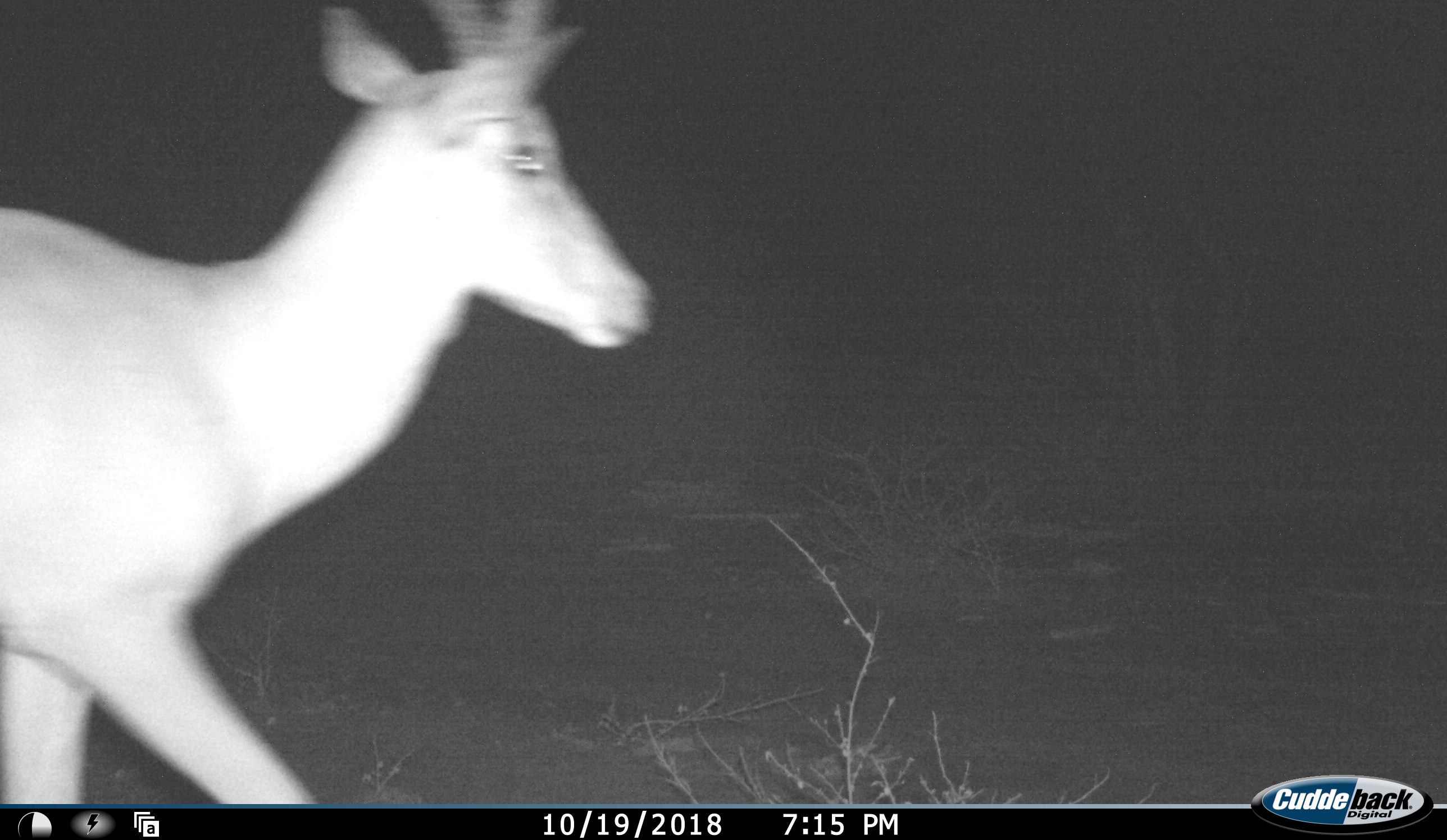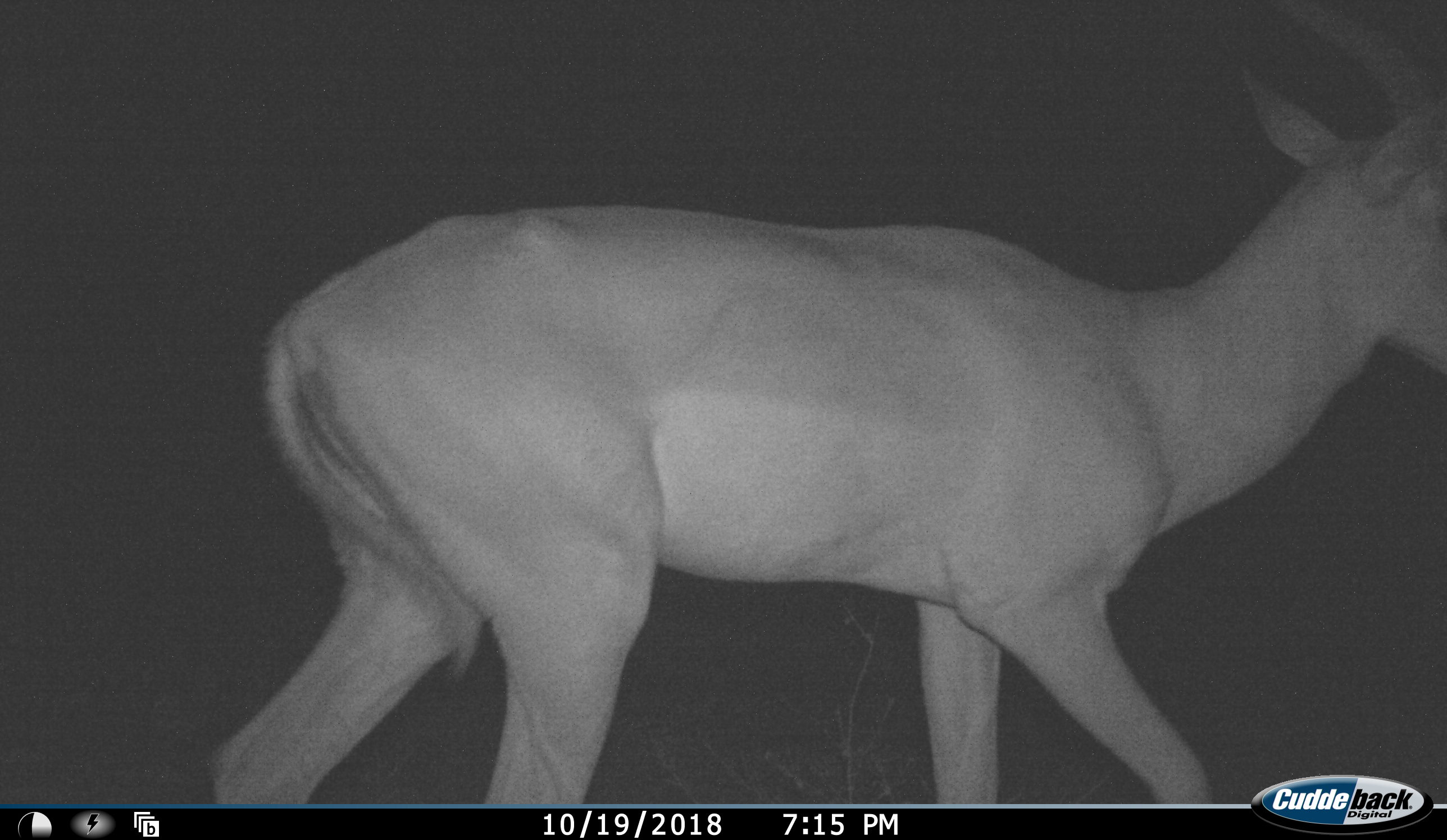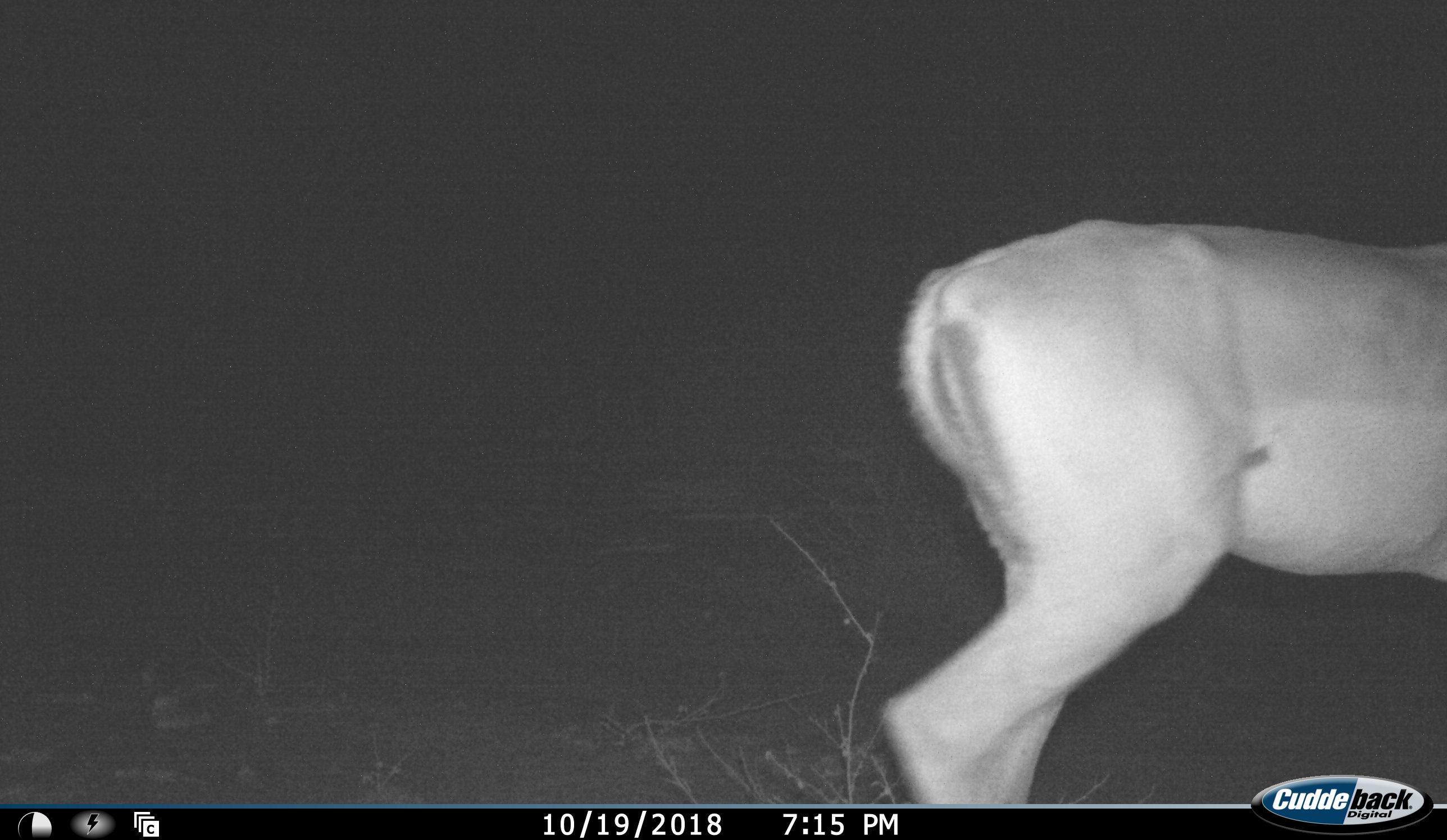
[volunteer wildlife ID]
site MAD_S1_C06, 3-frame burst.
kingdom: Animalia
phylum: Chordata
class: Mammalia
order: Artiodactyla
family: Bovidae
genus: Aepyceros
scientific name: Aepyceros melampus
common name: impala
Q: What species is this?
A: Impala (Aepyceros melampus).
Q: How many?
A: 1.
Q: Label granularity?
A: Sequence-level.